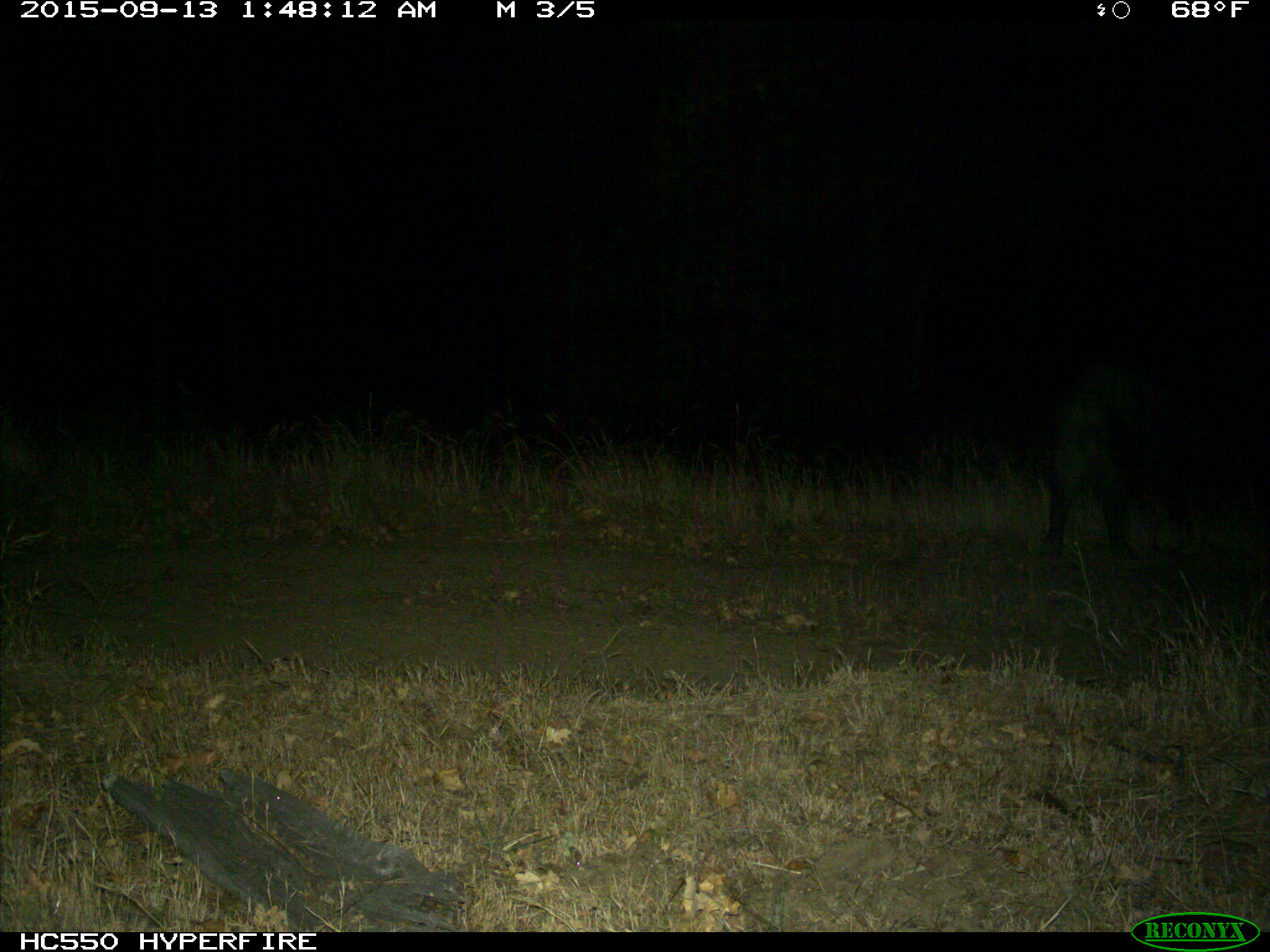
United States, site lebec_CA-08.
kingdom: Animalia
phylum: Chordata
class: Mammalia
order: Artiodactyla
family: Suidae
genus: Sus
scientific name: Sus scrofa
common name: wild boar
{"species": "Sus scrofa (wild boar)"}